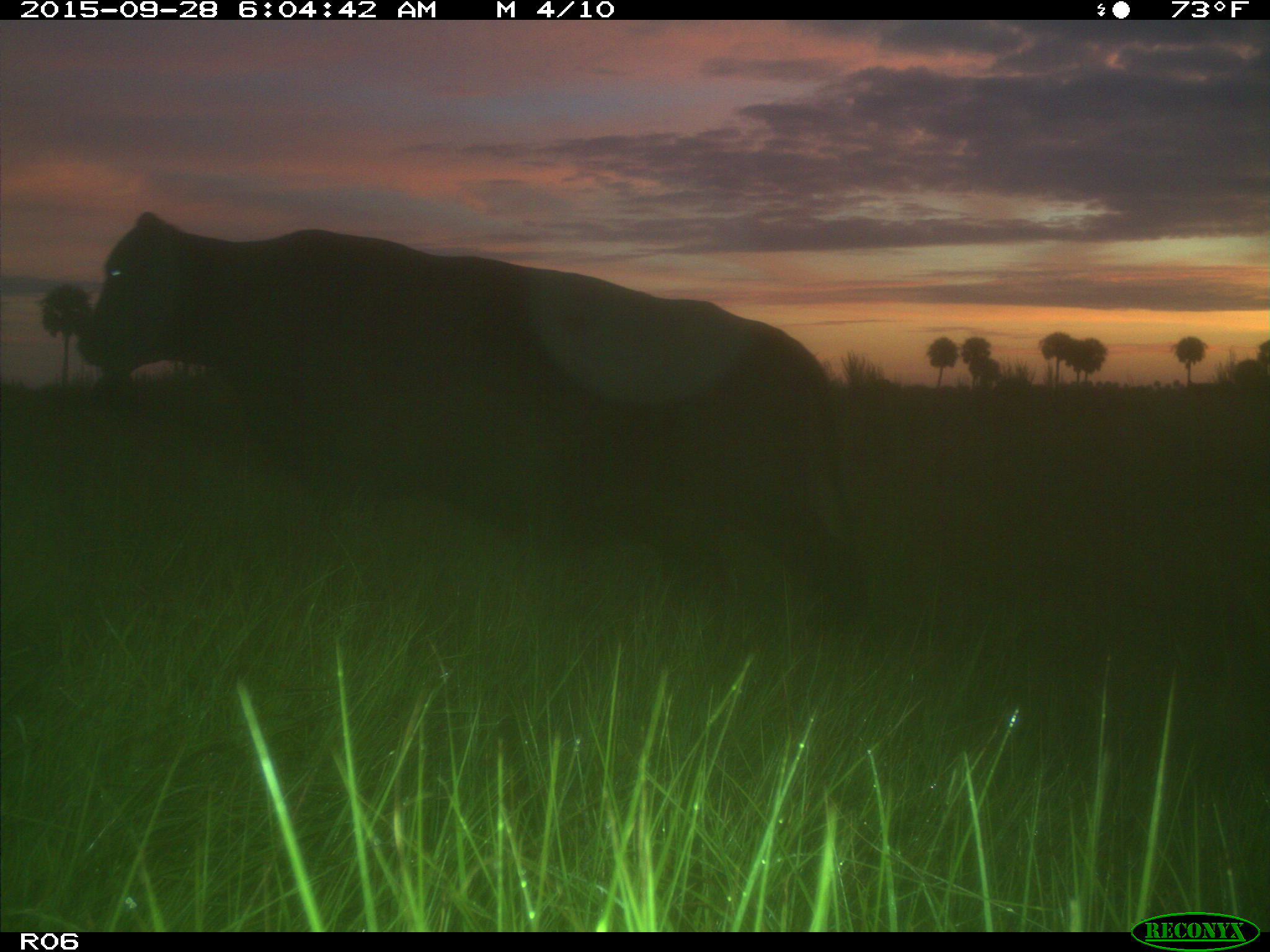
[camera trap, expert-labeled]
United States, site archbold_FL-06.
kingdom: Animalia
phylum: Chordata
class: Mammalia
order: Artiodactyla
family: Bovidae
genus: Bos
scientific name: Bos taurus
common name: domestic cow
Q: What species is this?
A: Bos taurus (domestic cow).